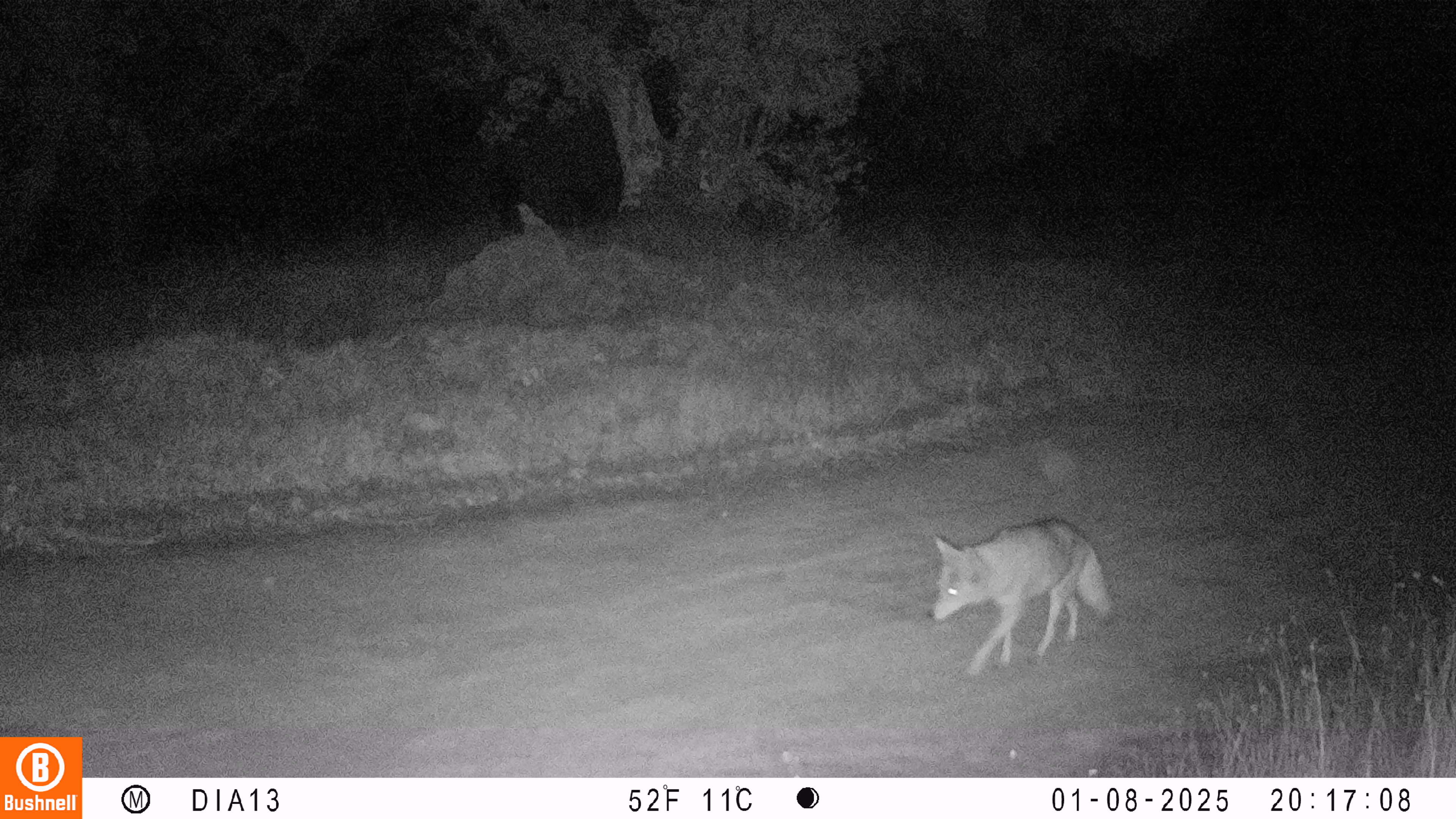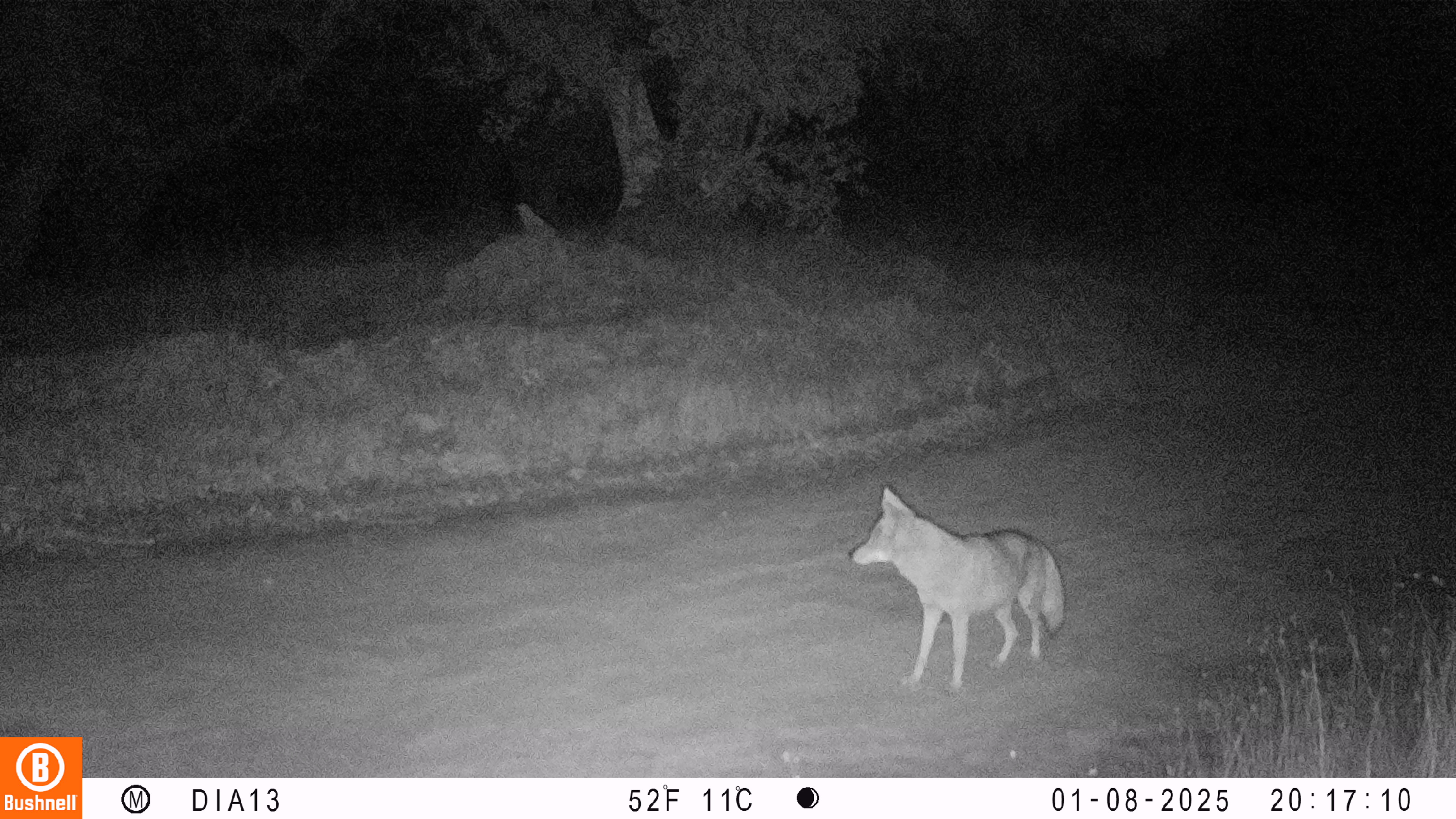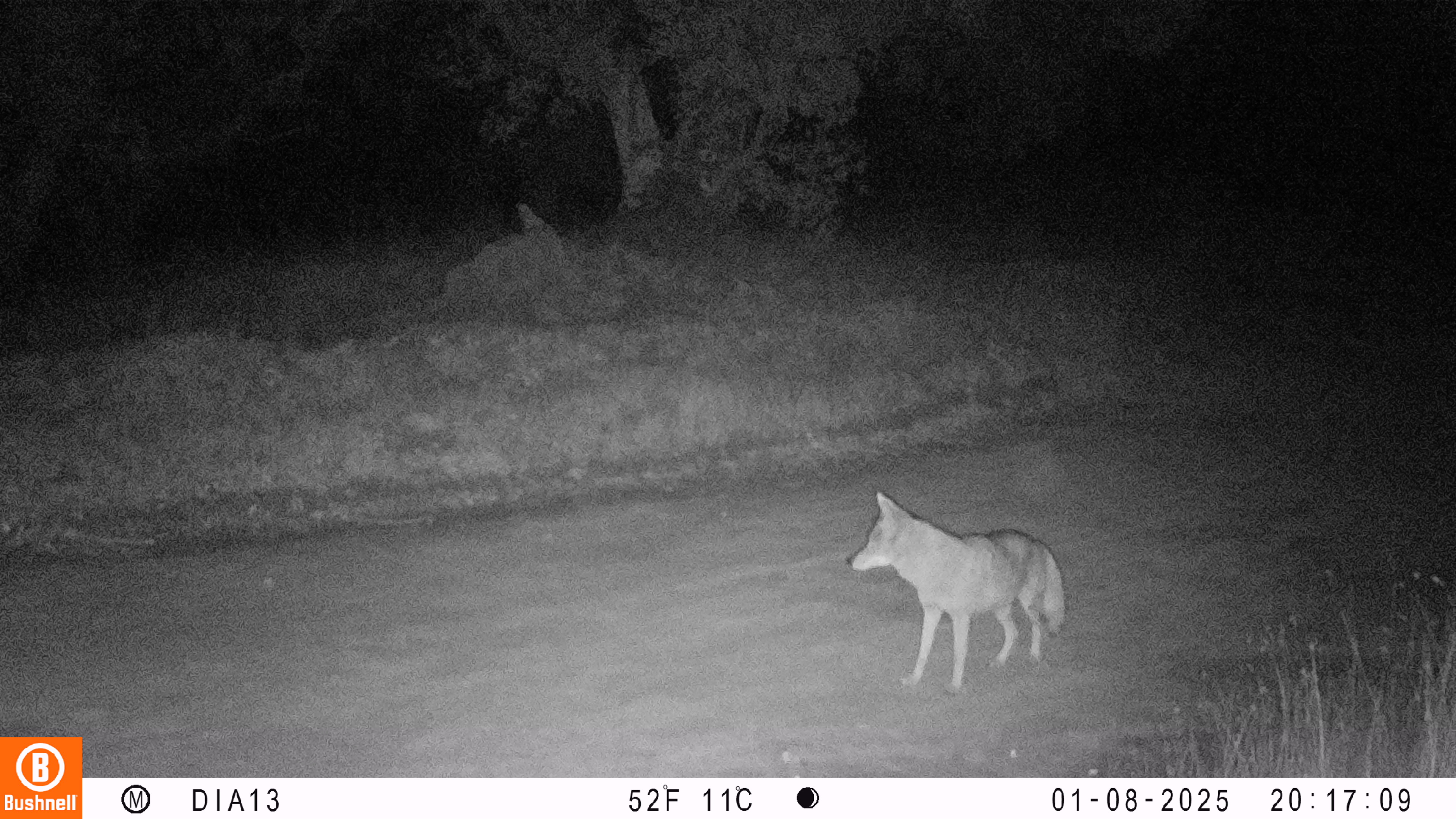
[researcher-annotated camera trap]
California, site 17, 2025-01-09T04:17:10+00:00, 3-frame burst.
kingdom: Animalia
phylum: Chordata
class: Mammalia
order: Carnivora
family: Canidae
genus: Canis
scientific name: Canis latrans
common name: coyote